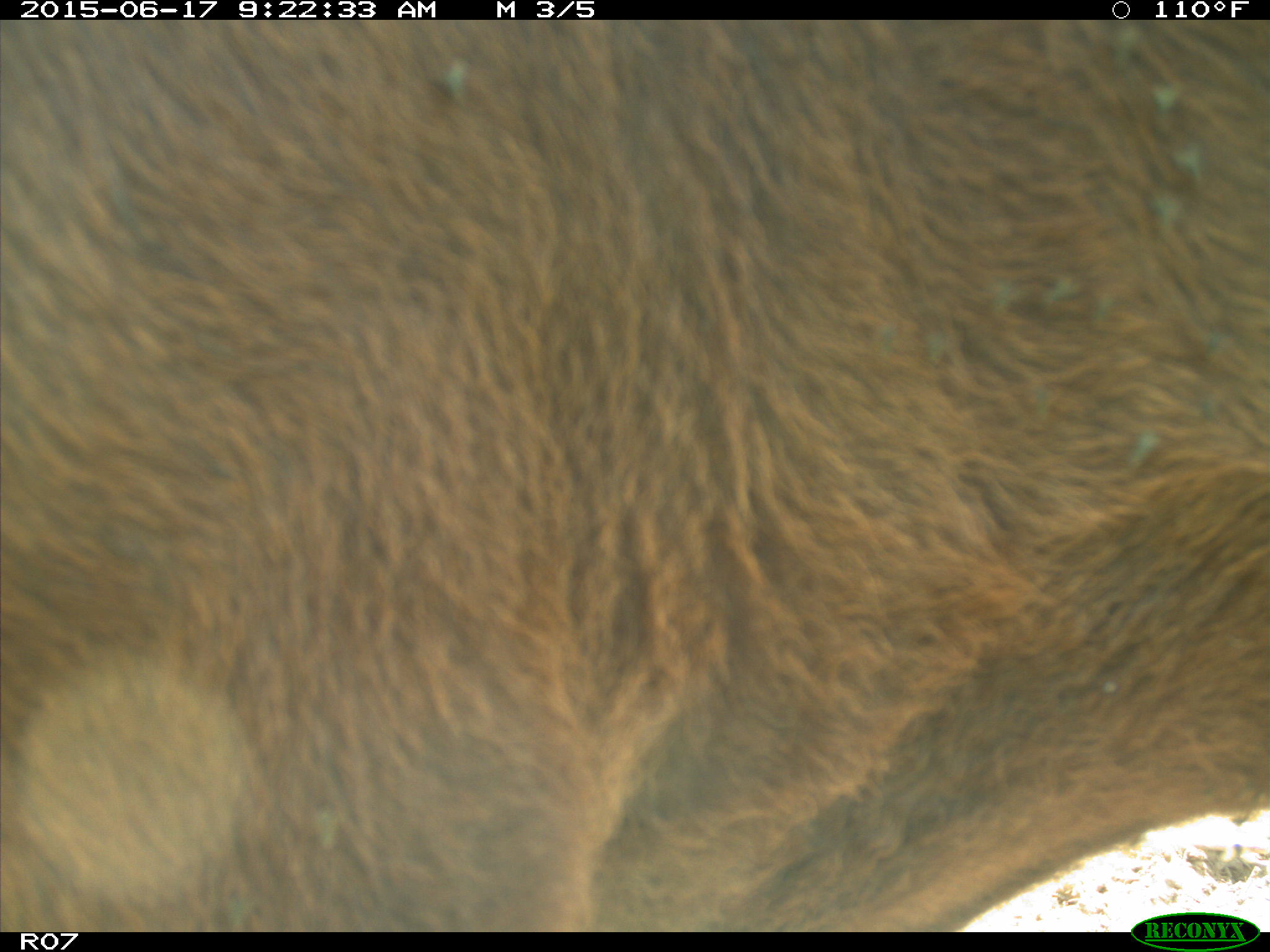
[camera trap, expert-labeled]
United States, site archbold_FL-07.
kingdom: Animalia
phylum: Chordata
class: Mammalia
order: Artiodactyla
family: Bovidae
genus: Bos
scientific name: Bos taurus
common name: domestic cow